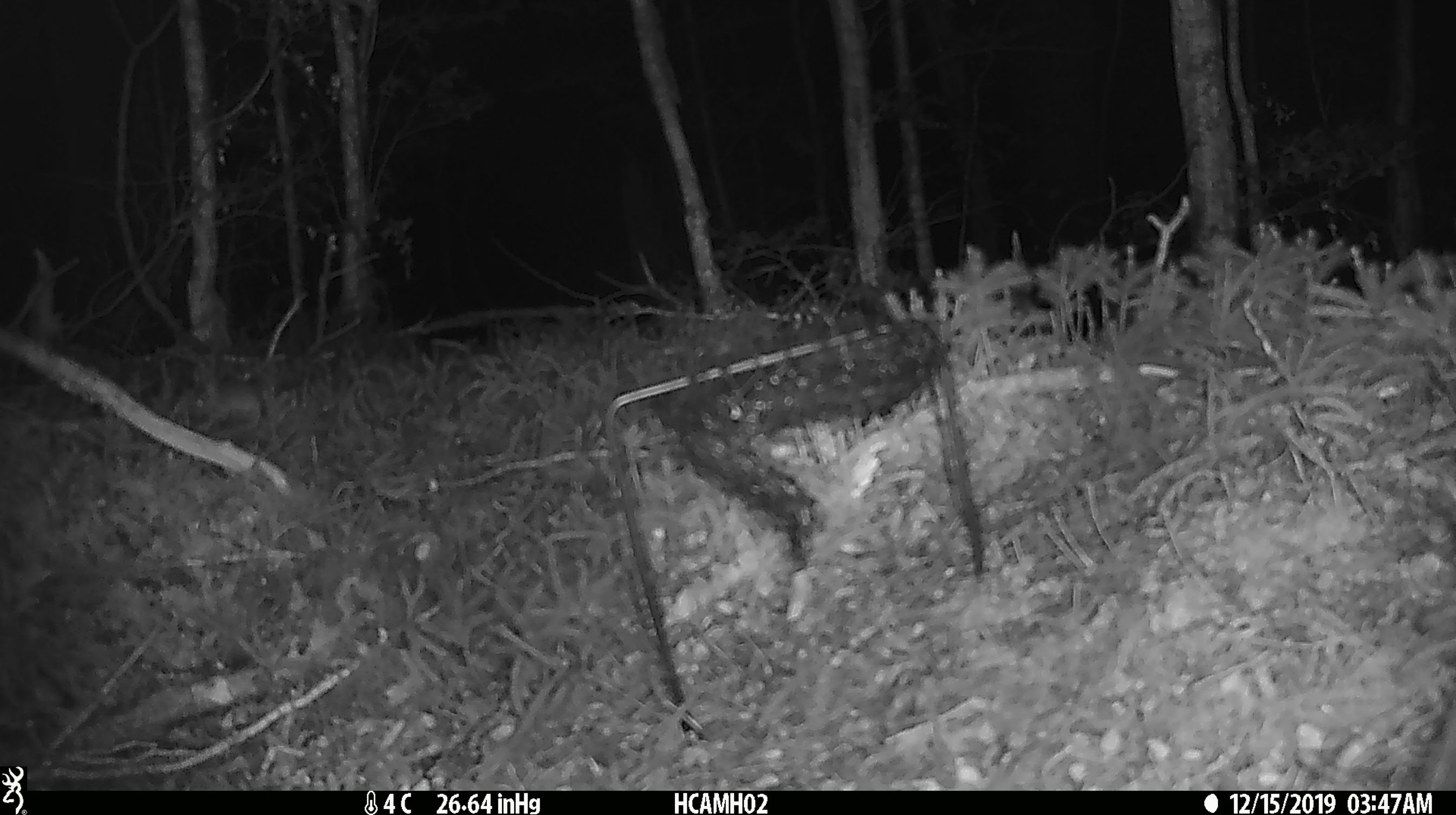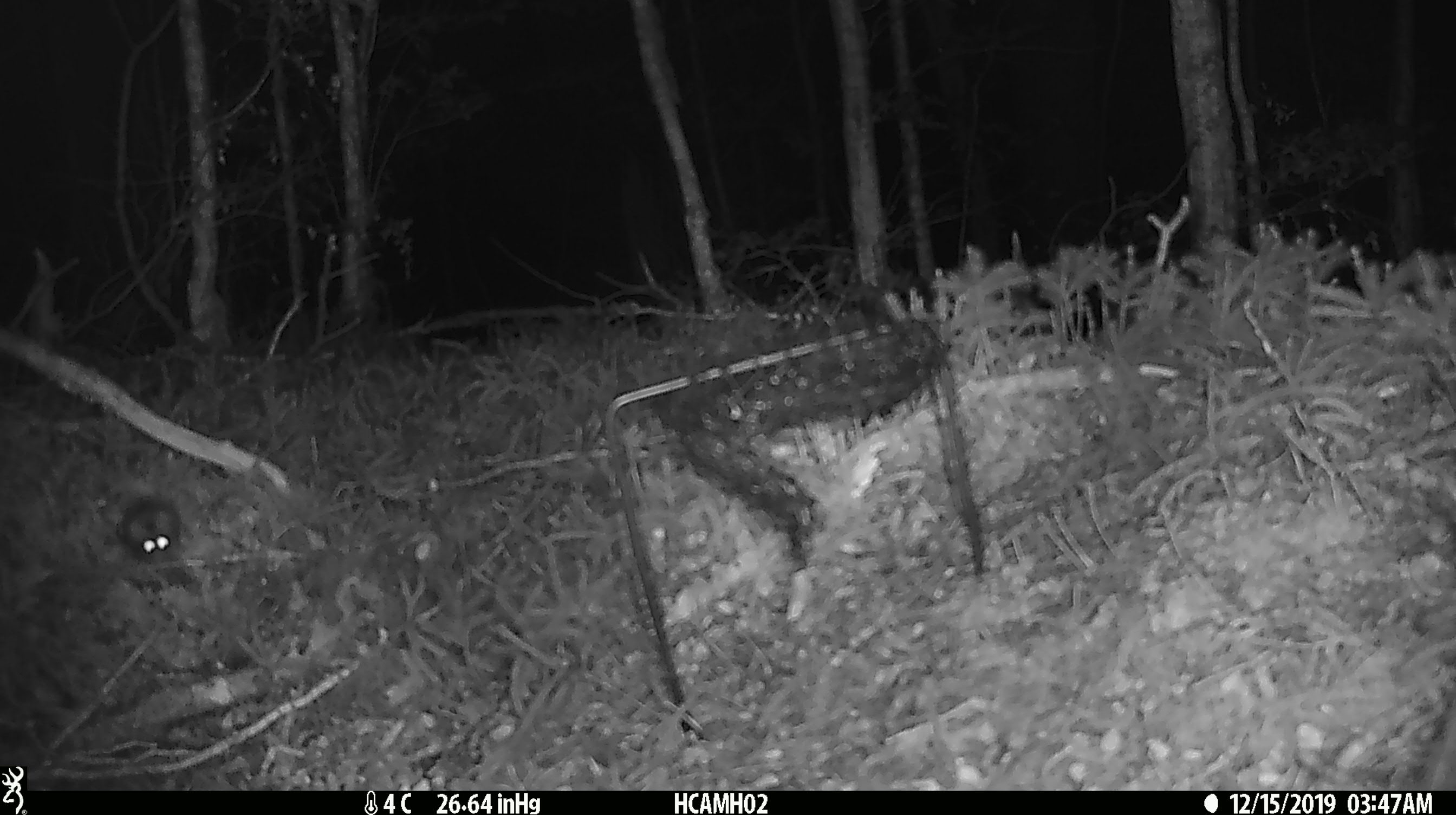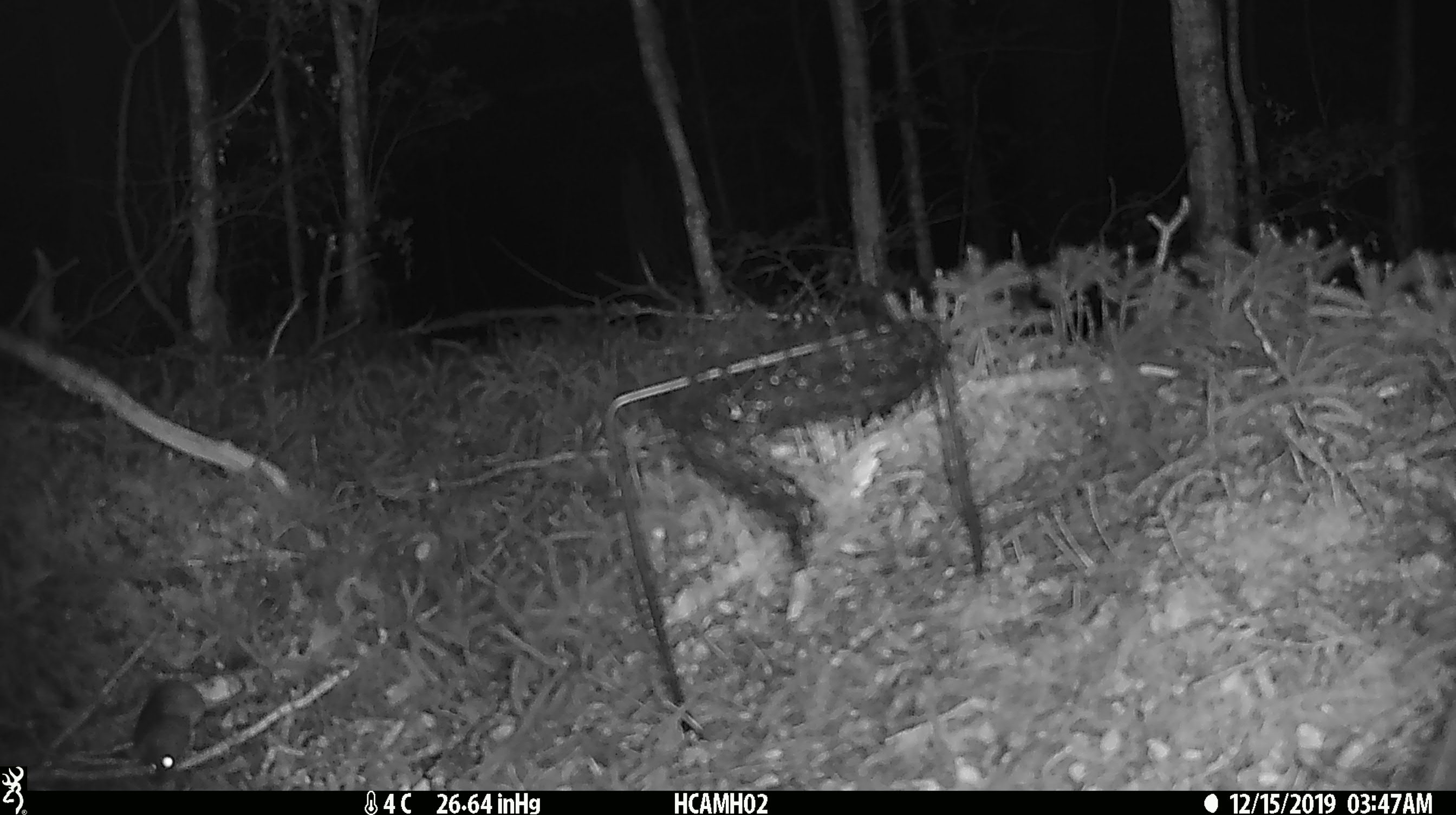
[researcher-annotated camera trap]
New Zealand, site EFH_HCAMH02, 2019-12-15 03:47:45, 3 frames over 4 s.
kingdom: Animalia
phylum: Chordata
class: Mammalia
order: Rodentia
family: Muridae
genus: Mus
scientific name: Mus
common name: mouse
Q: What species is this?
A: Mouse (Mus).